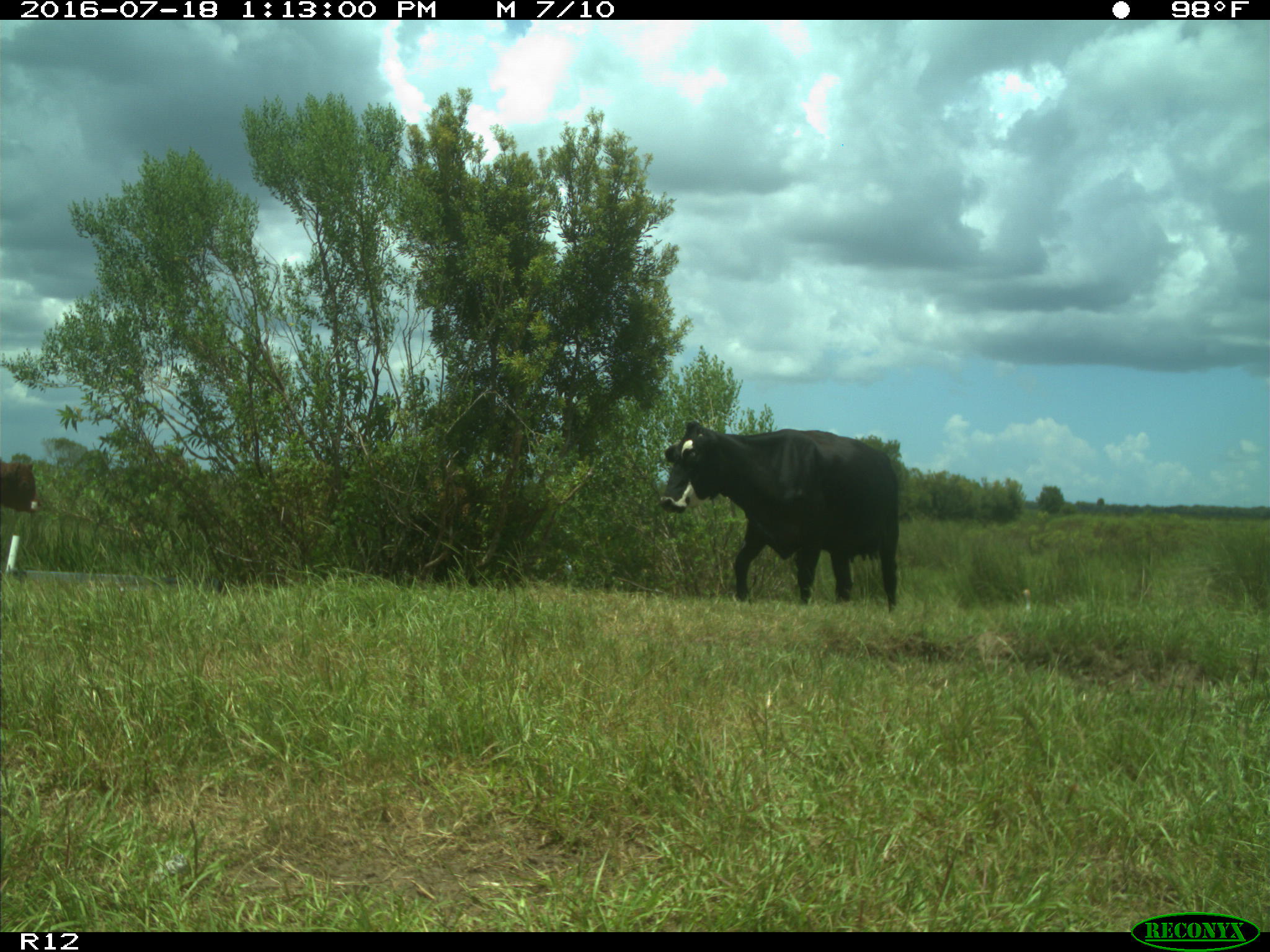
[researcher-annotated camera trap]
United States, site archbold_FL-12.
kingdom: Animalia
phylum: Chordata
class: Mammalia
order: Artiodactyla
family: Bovidae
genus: Bos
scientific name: Bos taurus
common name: domestic cow